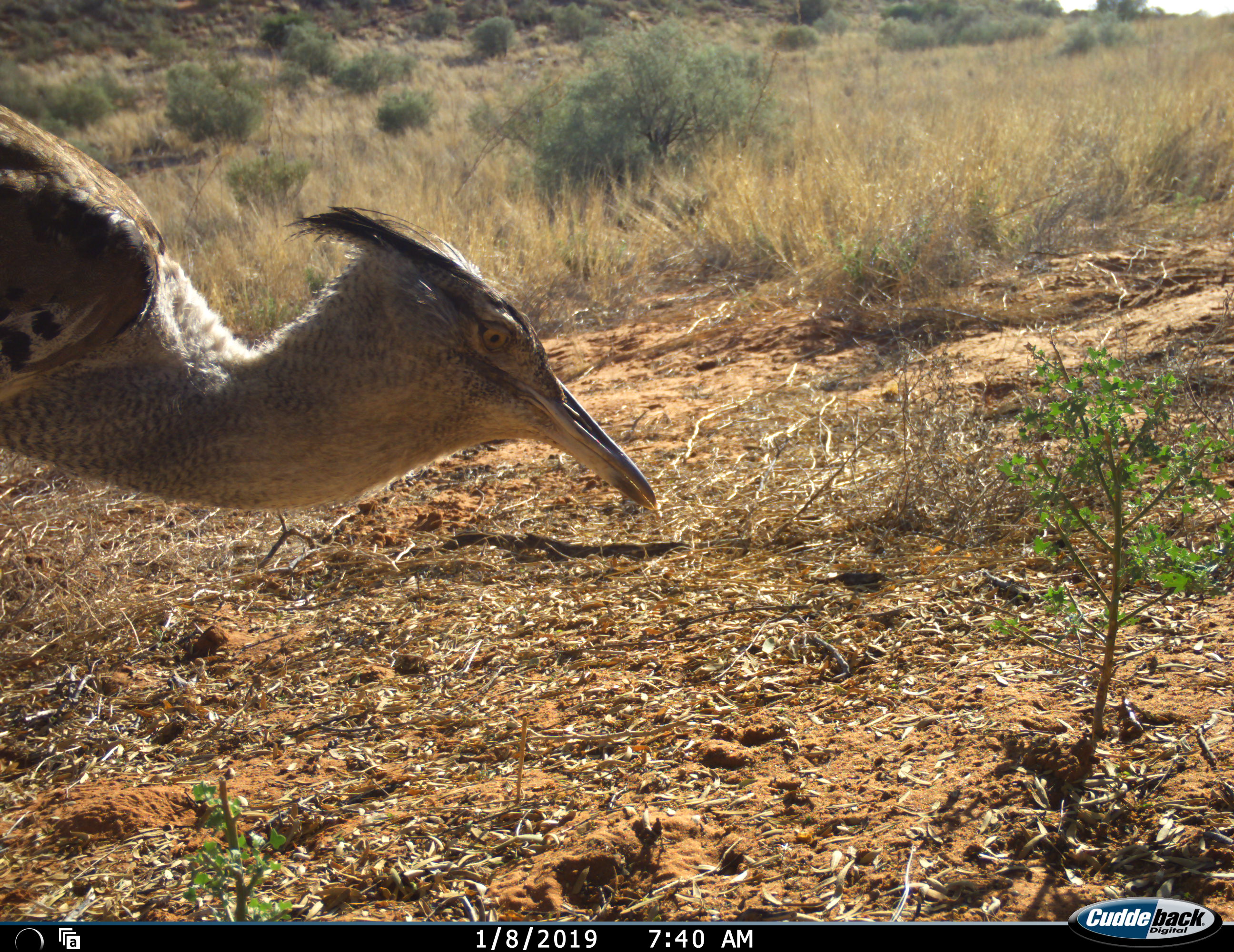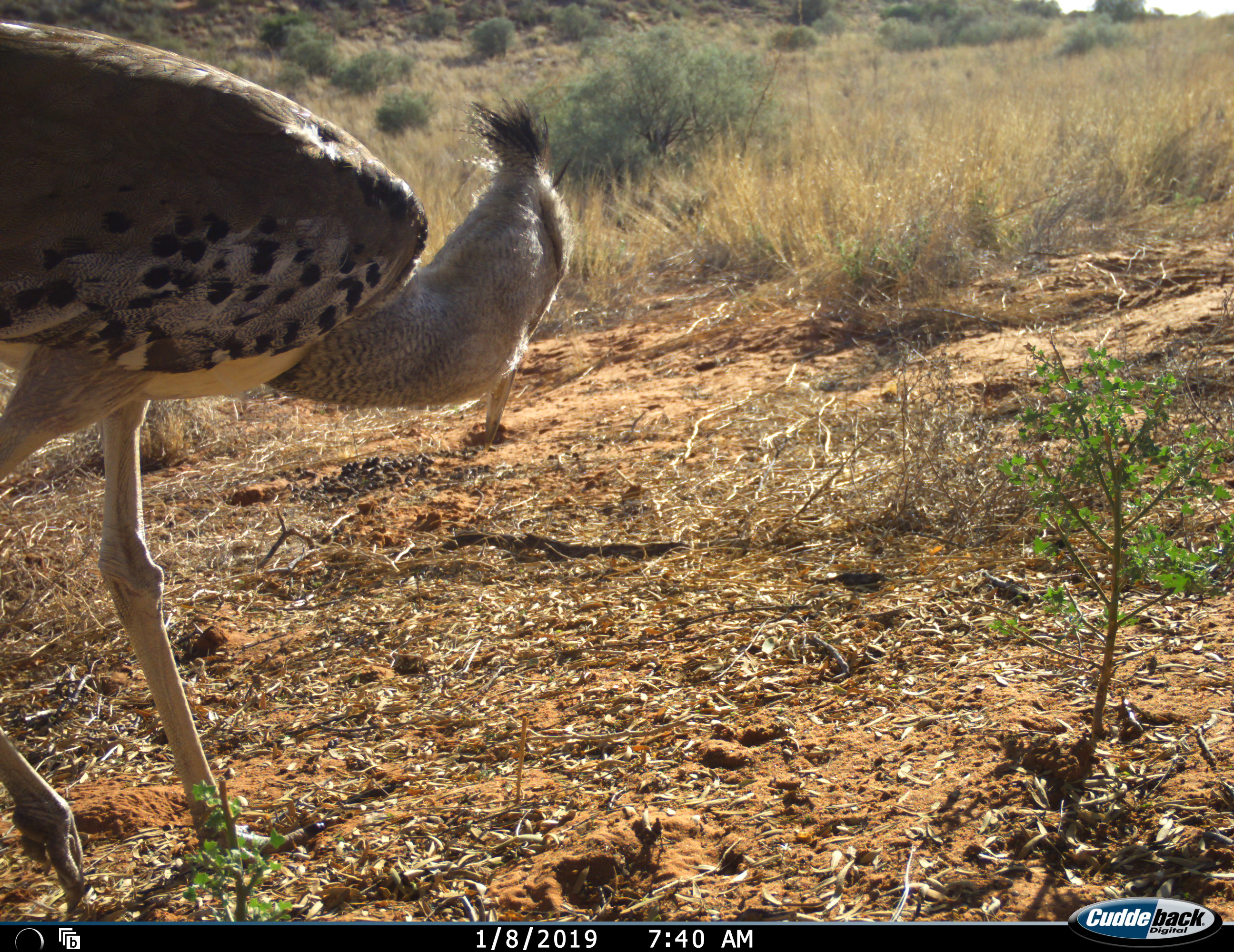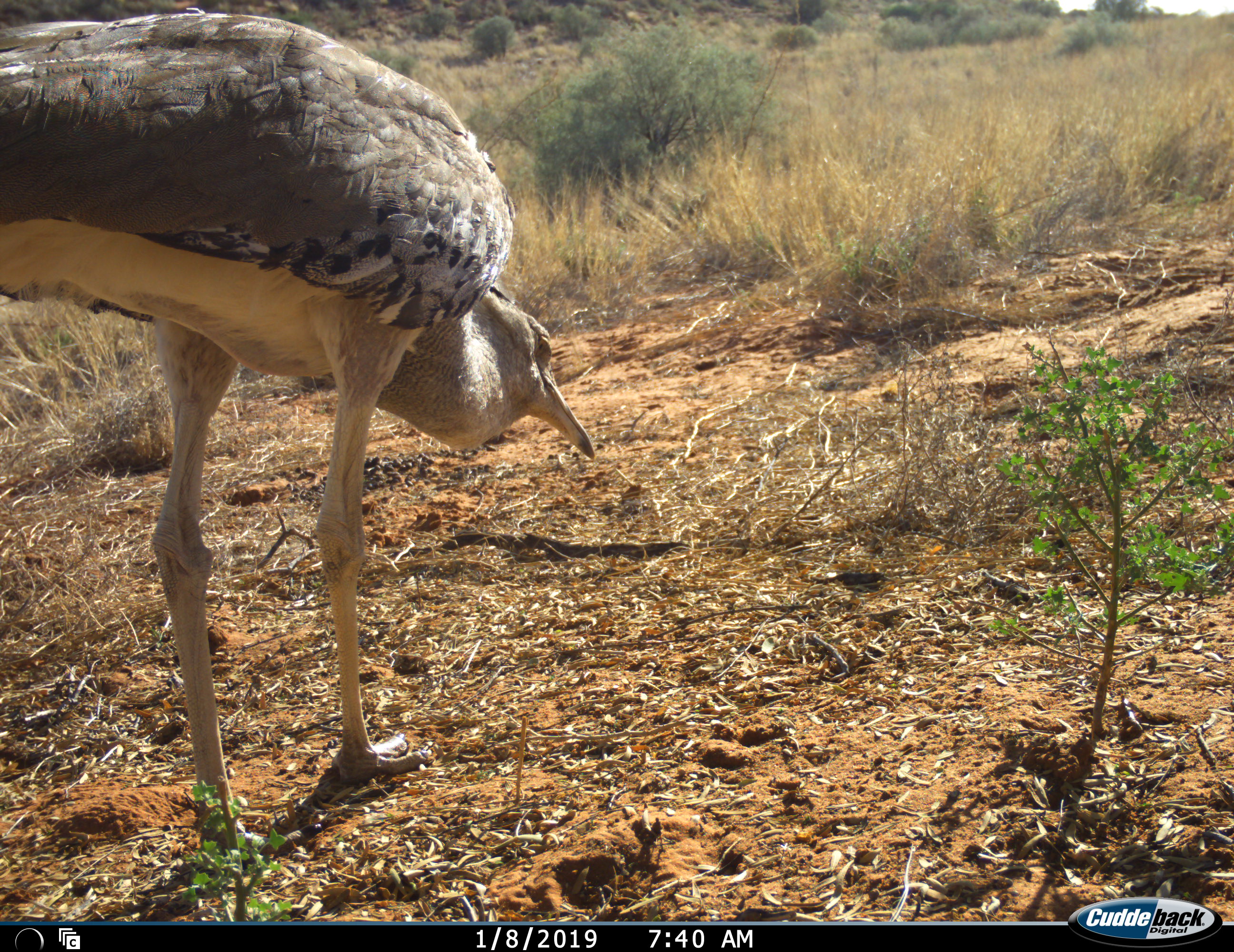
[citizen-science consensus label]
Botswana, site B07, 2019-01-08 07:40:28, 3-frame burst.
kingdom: Animalia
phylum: Chordata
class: Aves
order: Otidiformes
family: Otididae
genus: Ardeotis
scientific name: Ardeotis kori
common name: kori bustard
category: bustardkori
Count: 1.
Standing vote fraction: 30%.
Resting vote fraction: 0%.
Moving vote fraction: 70%.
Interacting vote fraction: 0%.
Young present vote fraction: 0%.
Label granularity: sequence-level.